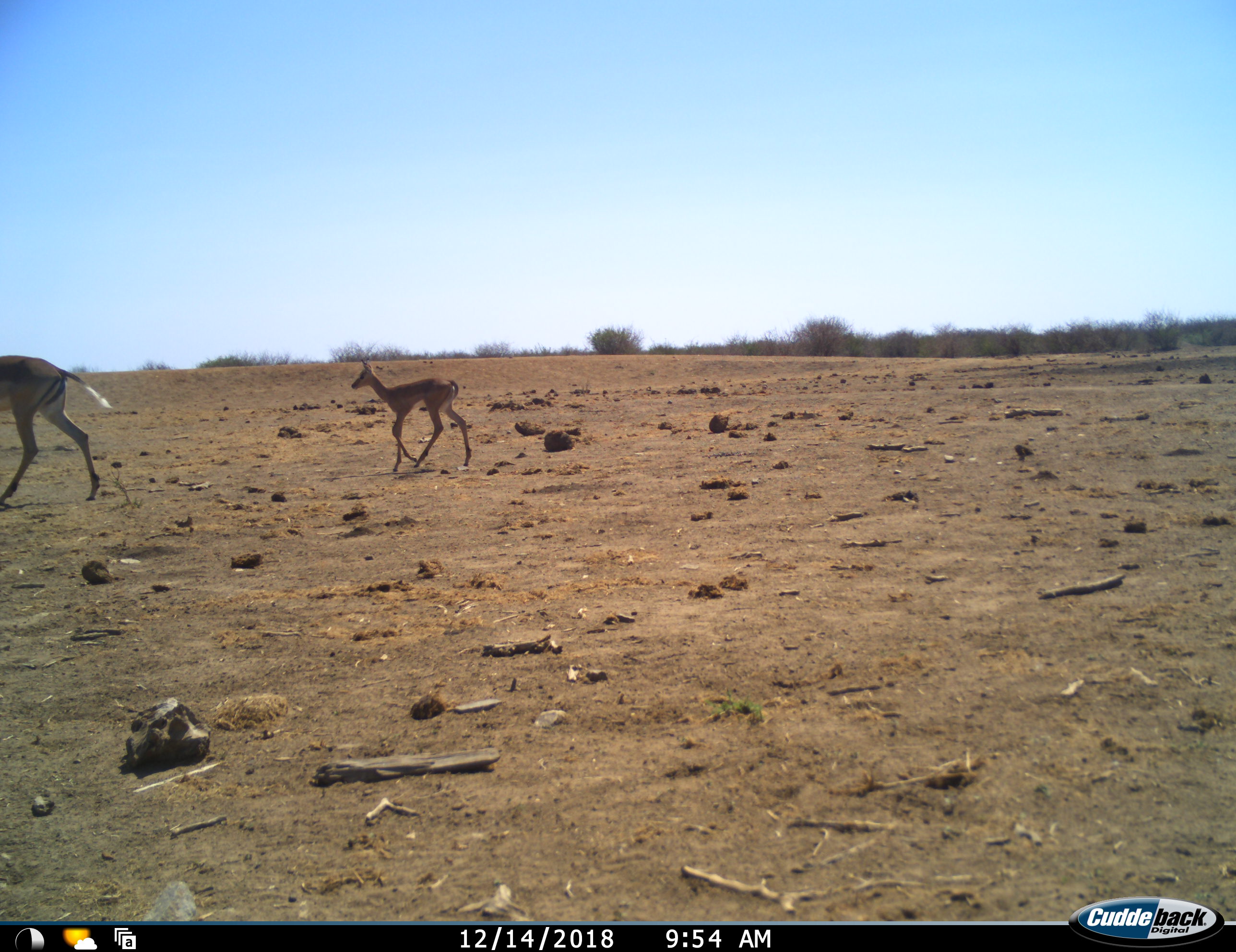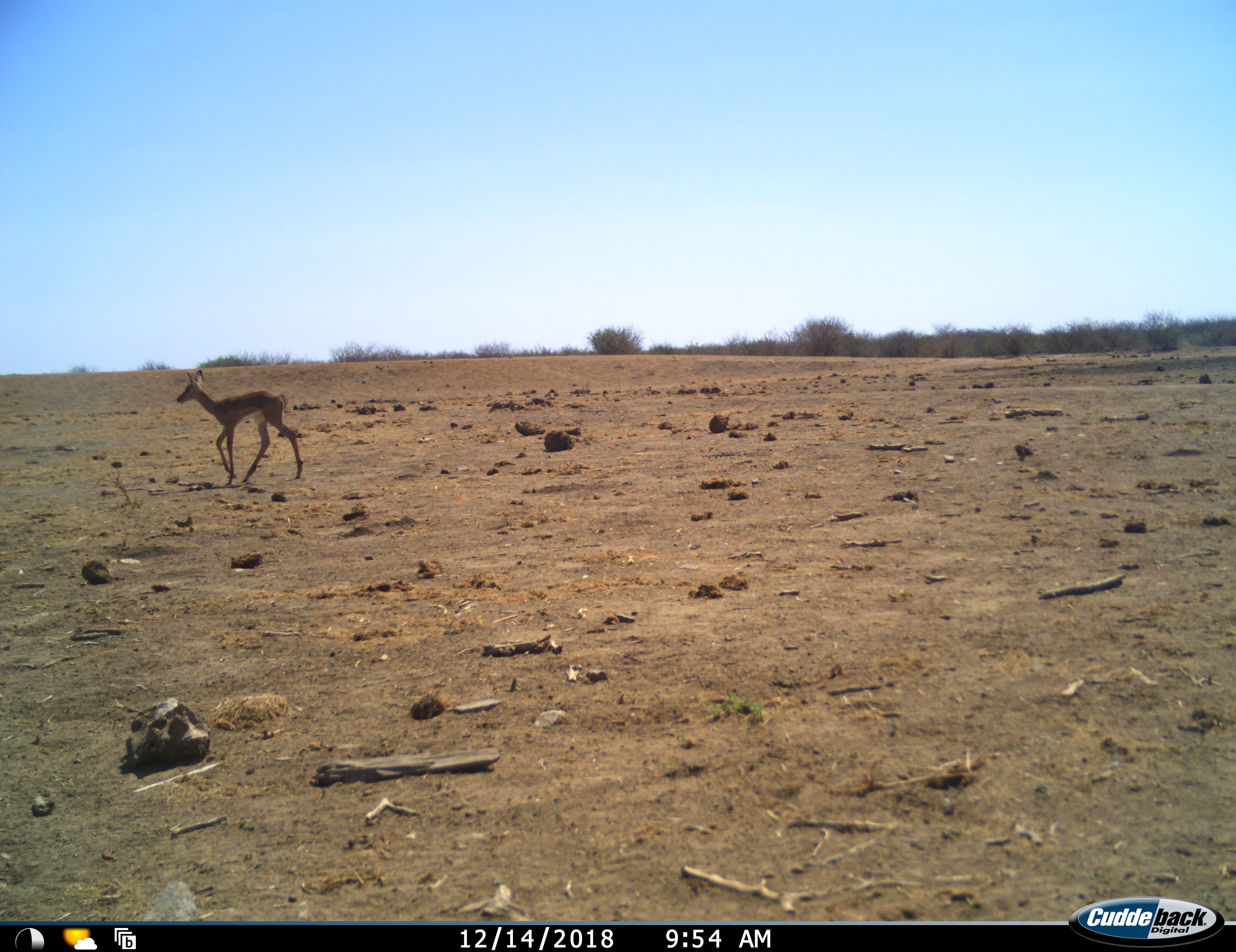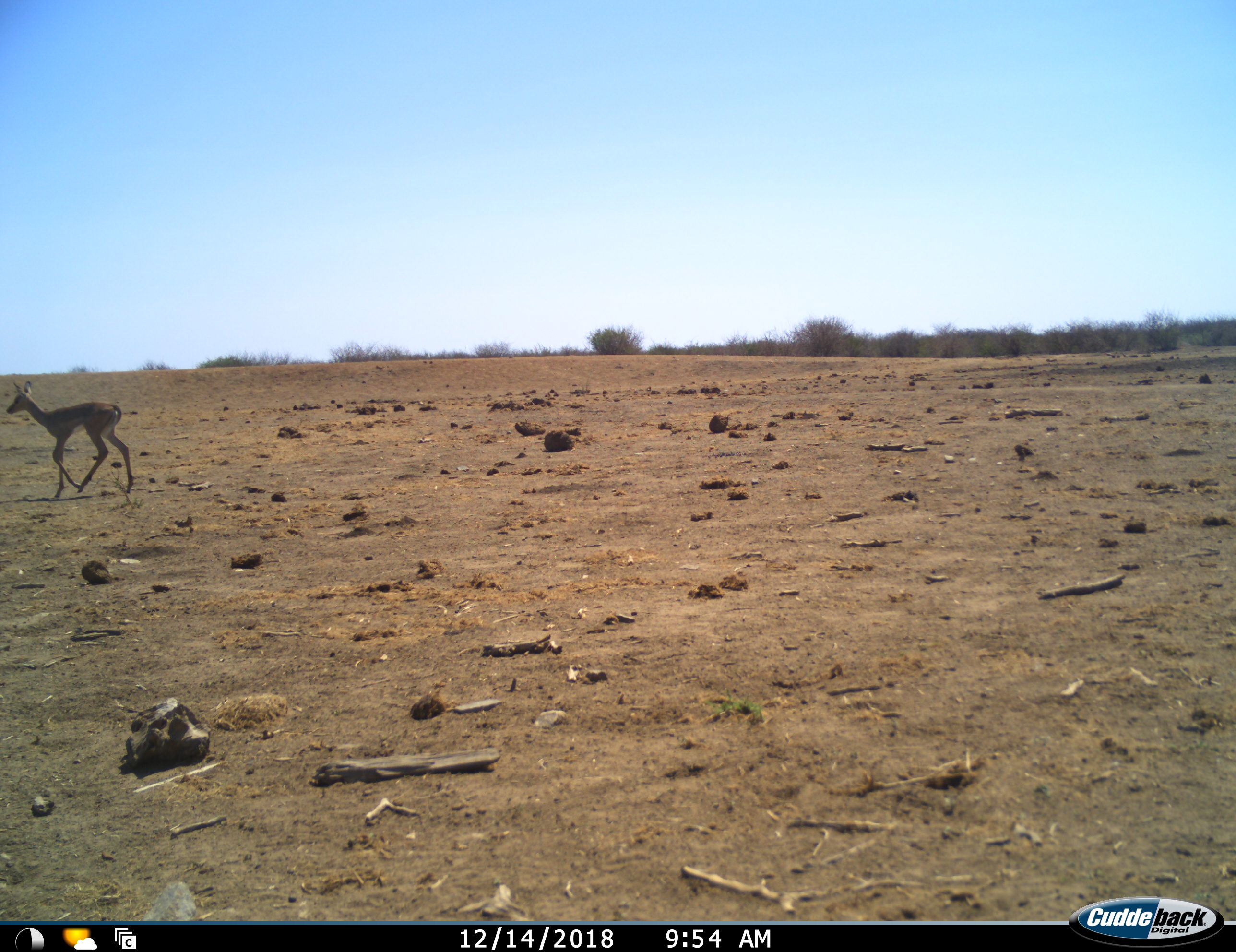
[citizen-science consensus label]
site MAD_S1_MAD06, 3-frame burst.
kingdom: Animalia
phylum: Chordata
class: Mammalia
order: Artiodactyla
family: Bovidae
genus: Aepyceros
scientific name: Aepyceros melampus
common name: impala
Impala (Aepyceros melampus), count 2. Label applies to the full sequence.